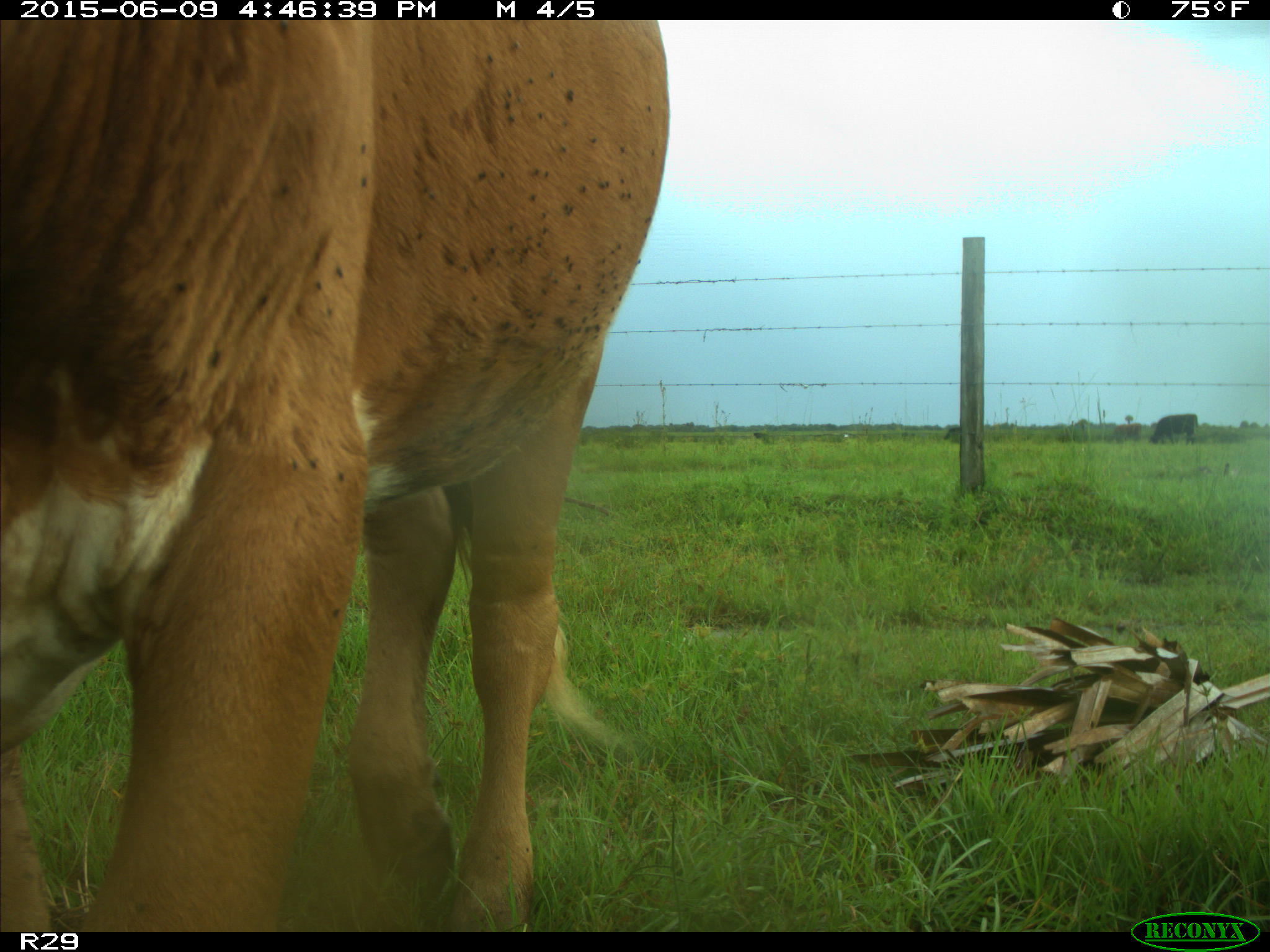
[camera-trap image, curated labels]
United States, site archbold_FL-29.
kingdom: Animalia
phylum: Chordata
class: Mammalia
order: Artiodactyla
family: Bovidae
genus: Bos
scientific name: Bos taurus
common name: domestic cow